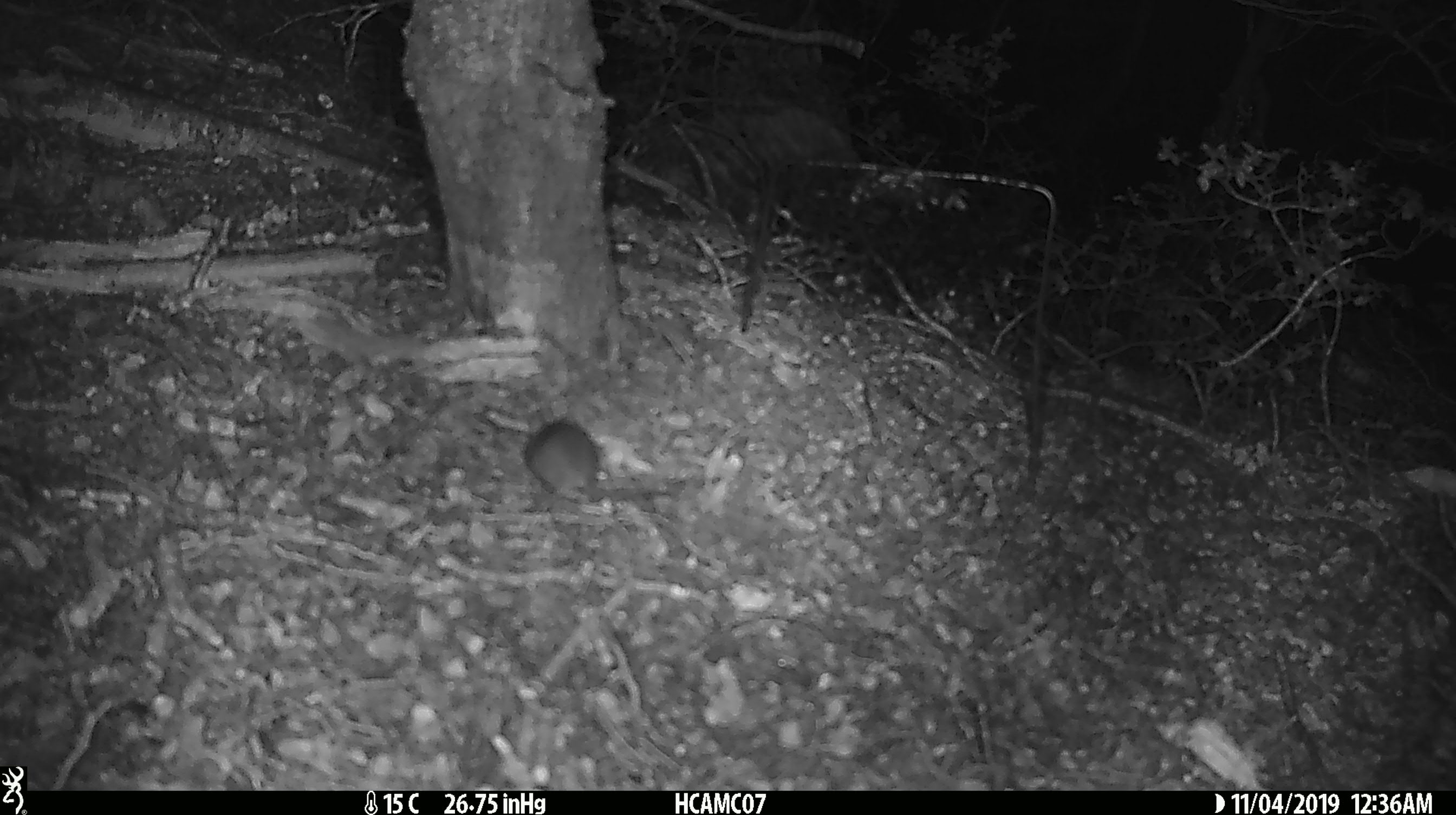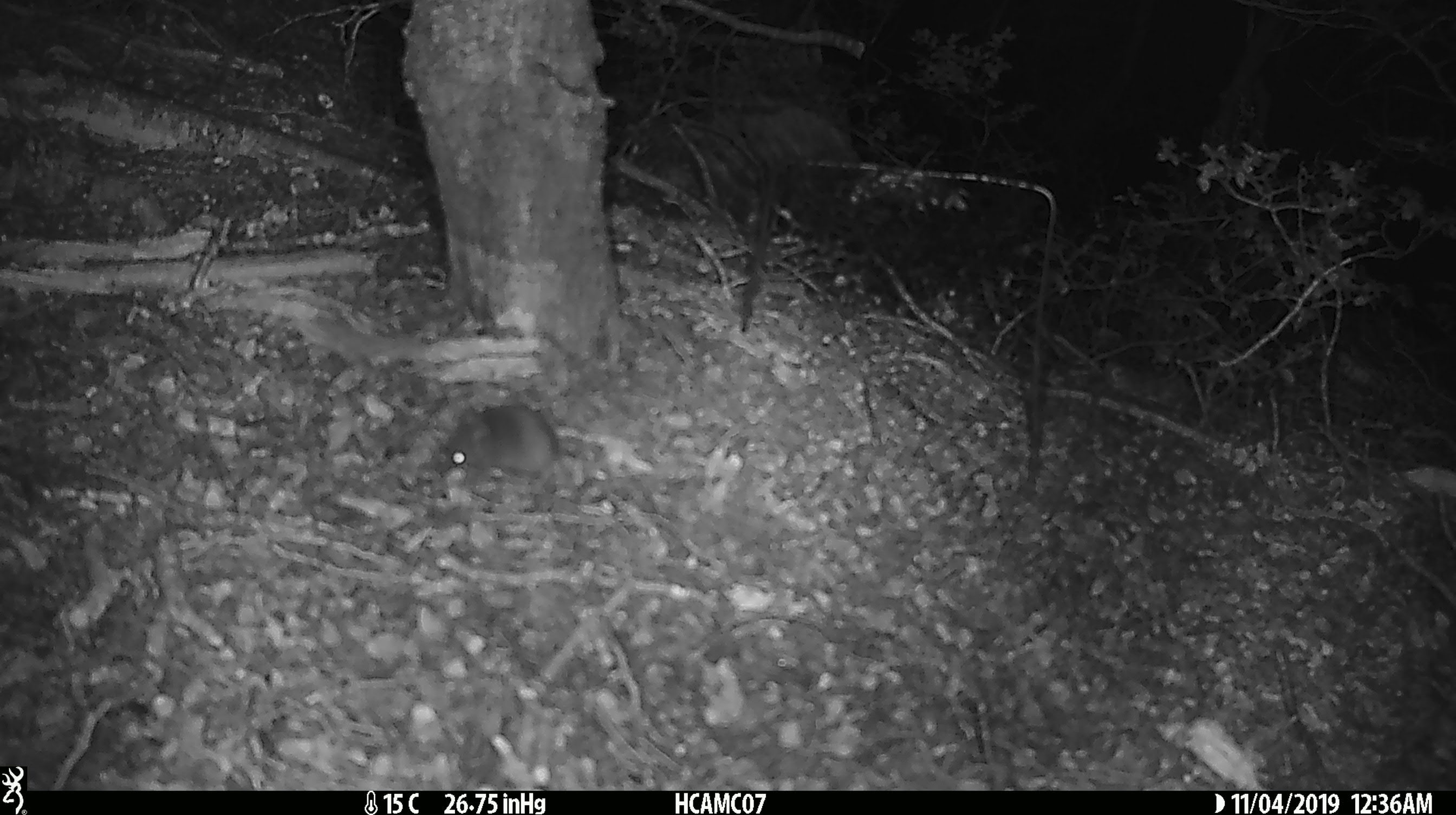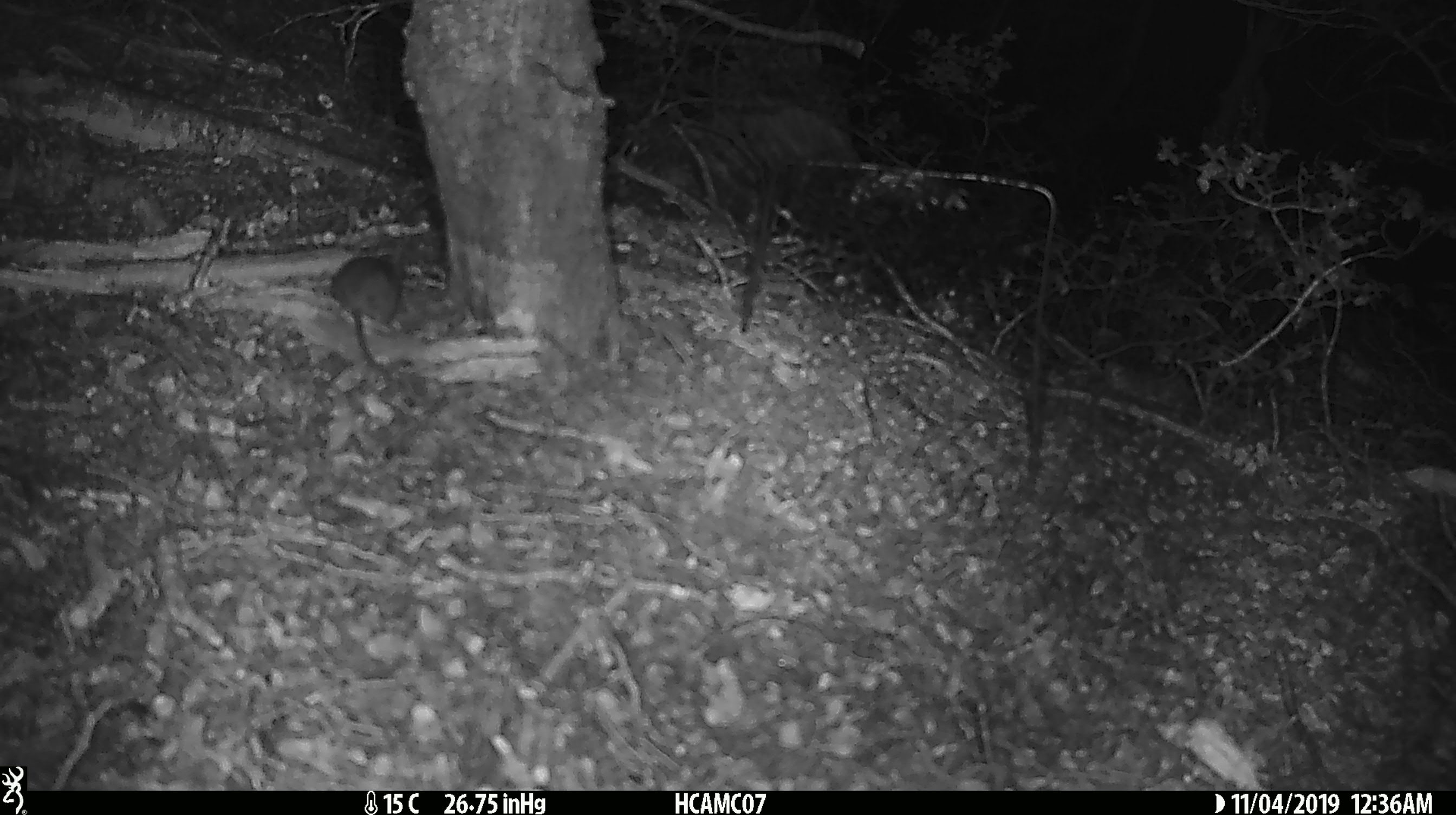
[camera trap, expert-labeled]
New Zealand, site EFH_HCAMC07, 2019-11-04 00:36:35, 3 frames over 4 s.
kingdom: Animalia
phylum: Chordata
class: Mammalia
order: Rodentia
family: Muridae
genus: Mus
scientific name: Mus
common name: mouse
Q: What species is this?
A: Mouse (Mus).